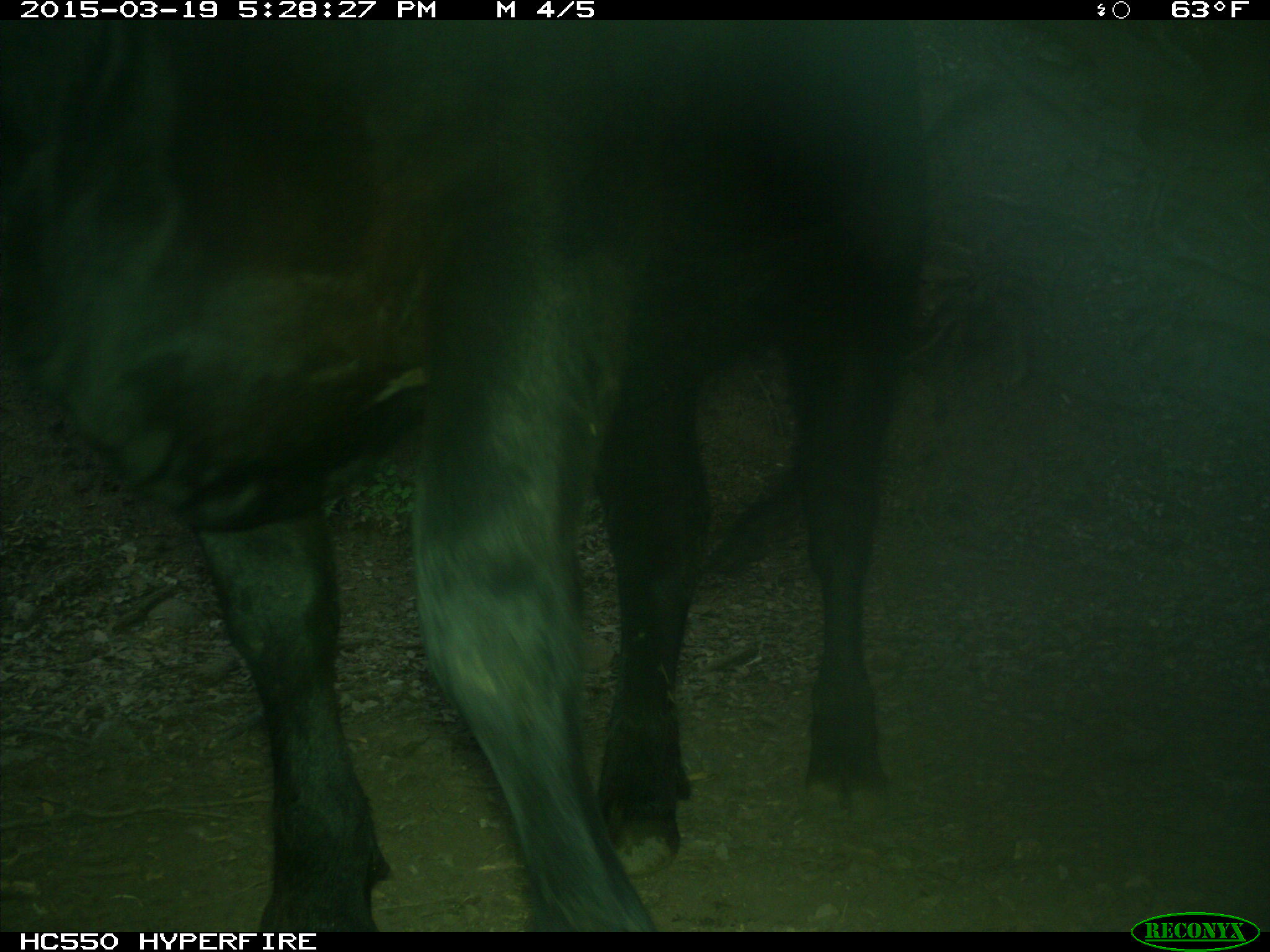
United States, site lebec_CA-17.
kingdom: Animalia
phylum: Chordata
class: Mammalia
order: Artiodactyla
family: Bovidae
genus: Bos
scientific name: Bos taurus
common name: domestic cow